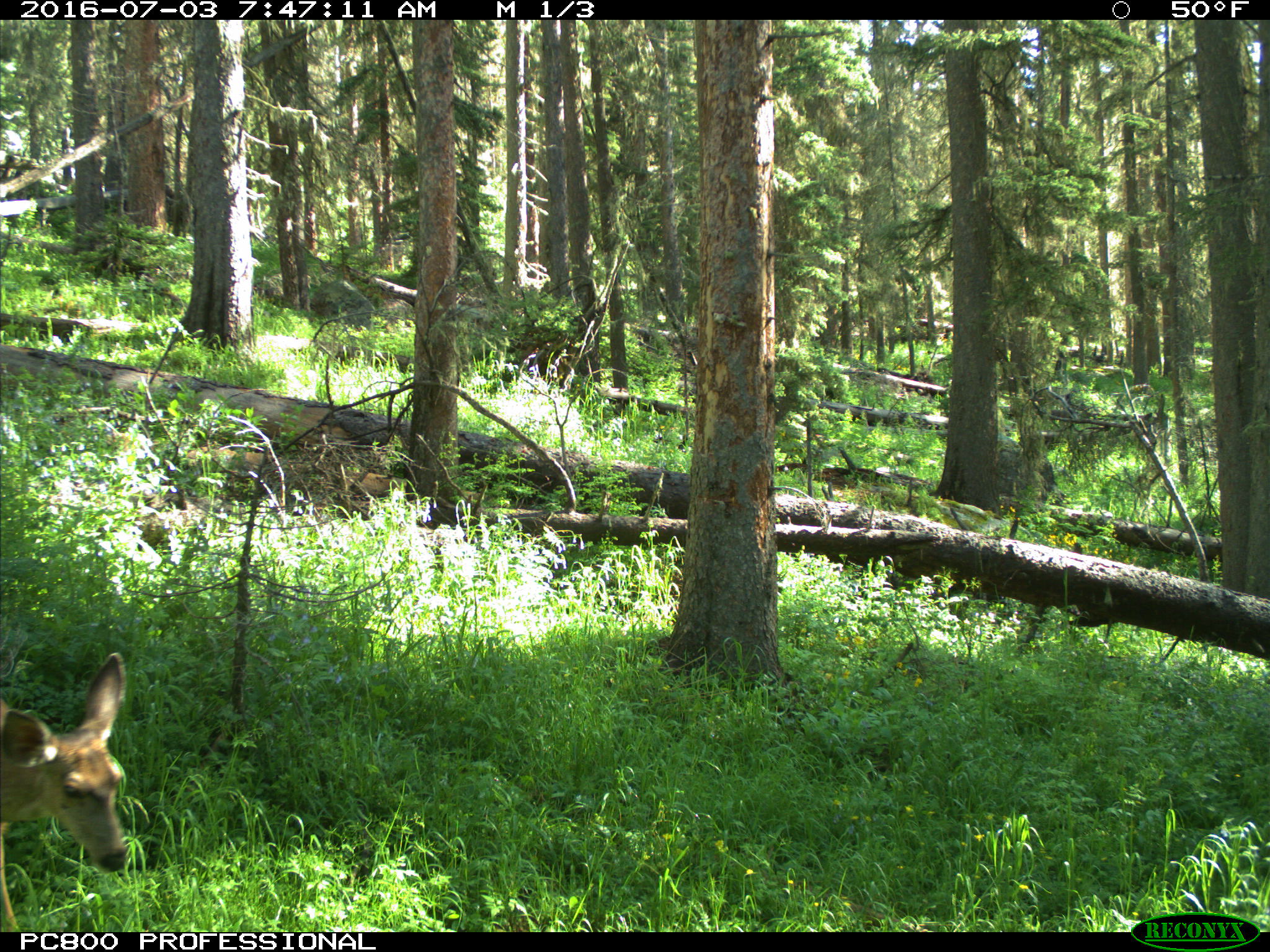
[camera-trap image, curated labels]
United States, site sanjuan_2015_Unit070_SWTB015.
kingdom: Animalia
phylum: Chordata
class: Mammalia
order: Artiodactyla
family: Cervidae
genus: Odocoileus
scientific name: Odocoileus hemionus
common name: mule deer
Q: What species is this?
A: Odocoileus hemionus (mule deer).